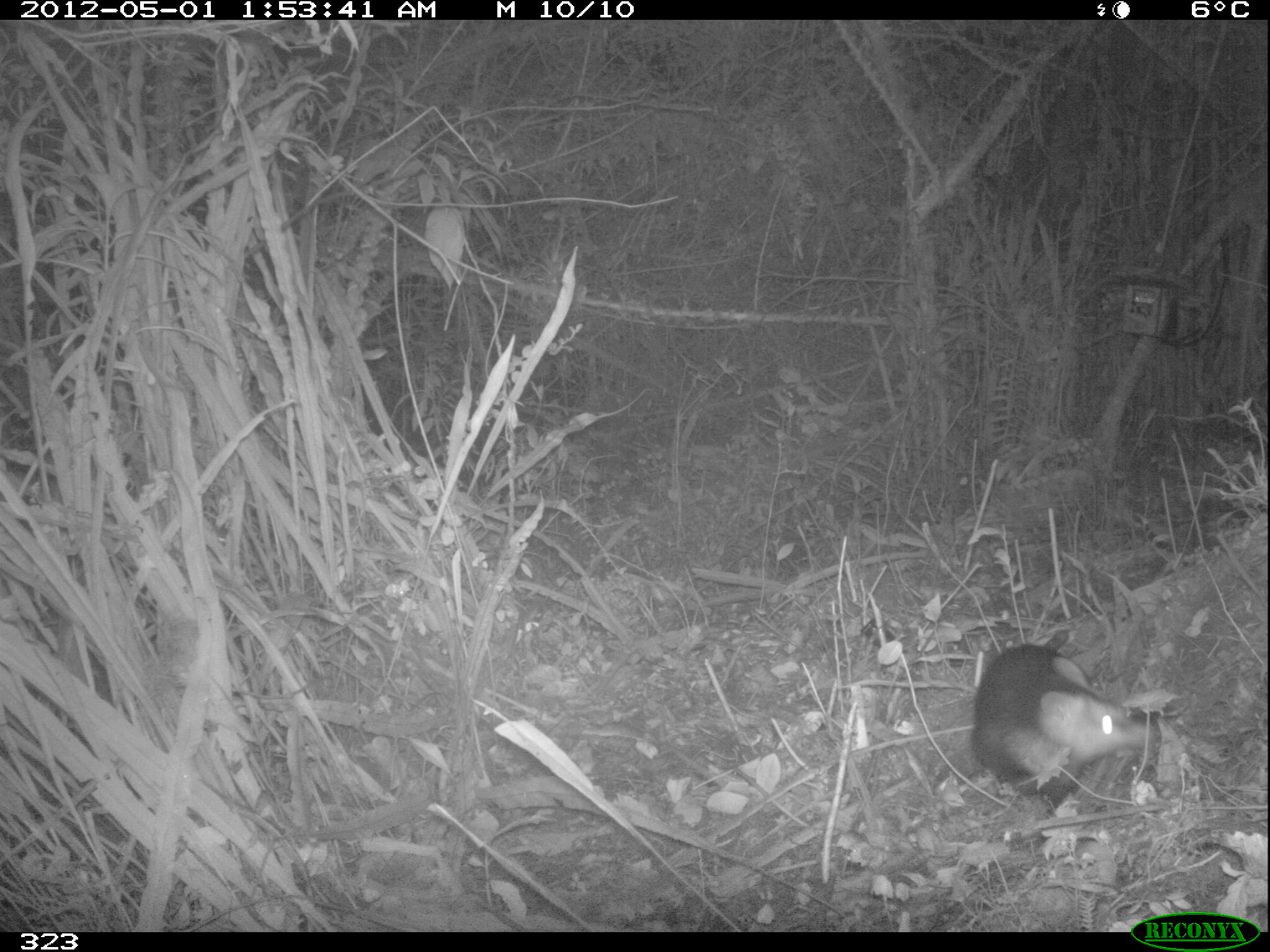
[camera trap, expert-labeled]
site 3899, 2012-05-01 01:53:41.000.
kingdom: Animalia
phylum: Chordata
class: Mammalia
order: Didelphimorphia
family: Didelphidae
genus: Didelphis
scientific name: Didelphis pernigra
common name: andean white-eared opossum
Didelphis pernigra (andean white-eared opossum).